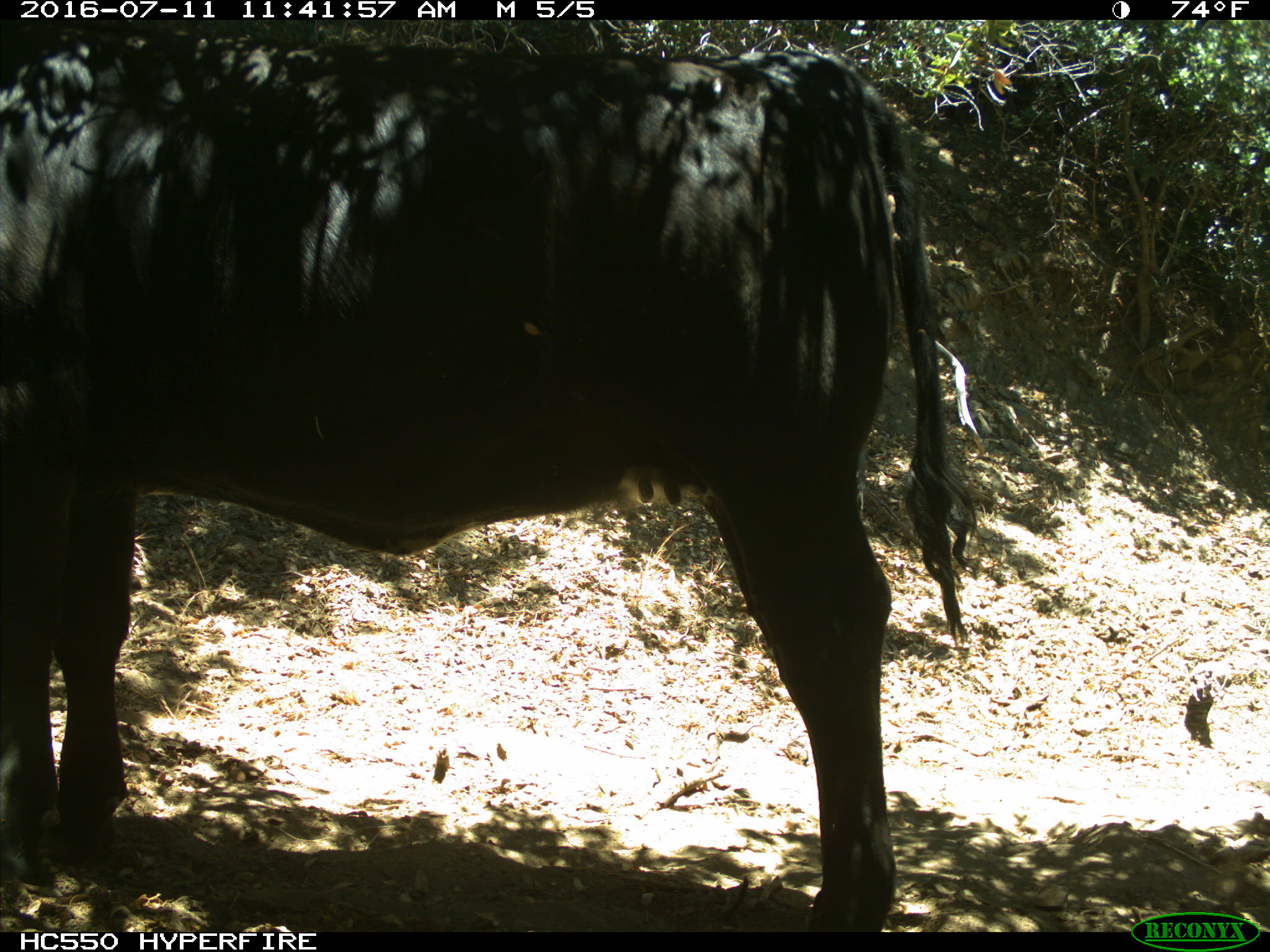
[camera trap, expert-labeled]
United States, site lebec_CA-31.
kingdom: Animalia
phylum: Chordata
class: Mammalia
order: Artiodactyla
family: Bovidae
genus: Bos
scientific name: Bos taurus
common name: domestic cow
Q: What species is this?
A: Bos taurus (domestic cow).